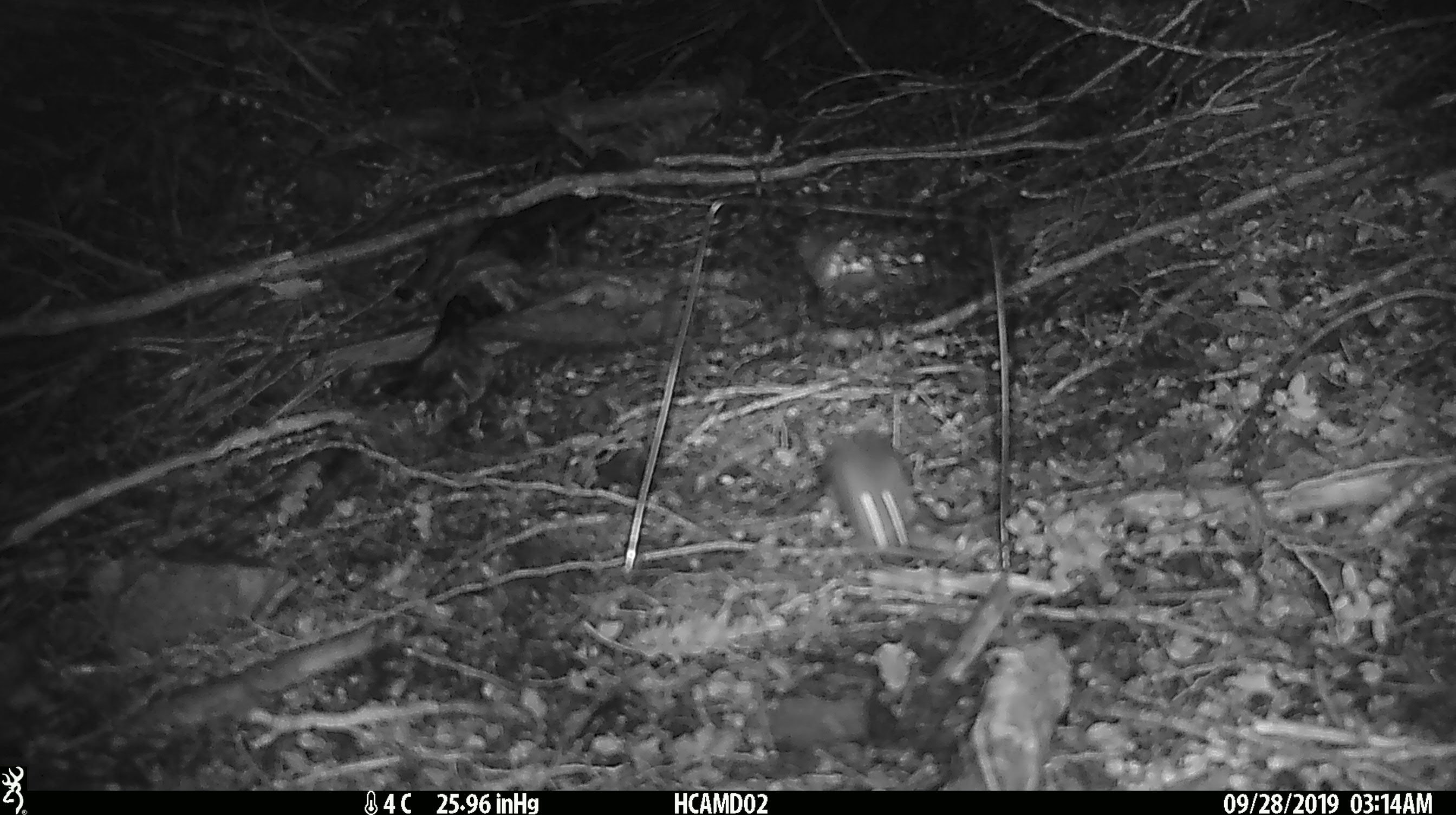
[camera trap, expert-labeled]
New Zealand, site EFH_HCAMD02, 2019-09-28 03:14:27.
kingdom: Animalia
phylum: Chordata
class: Mammalia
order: Rodentia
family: Muridae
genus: Mus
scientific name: Mus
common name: mouse